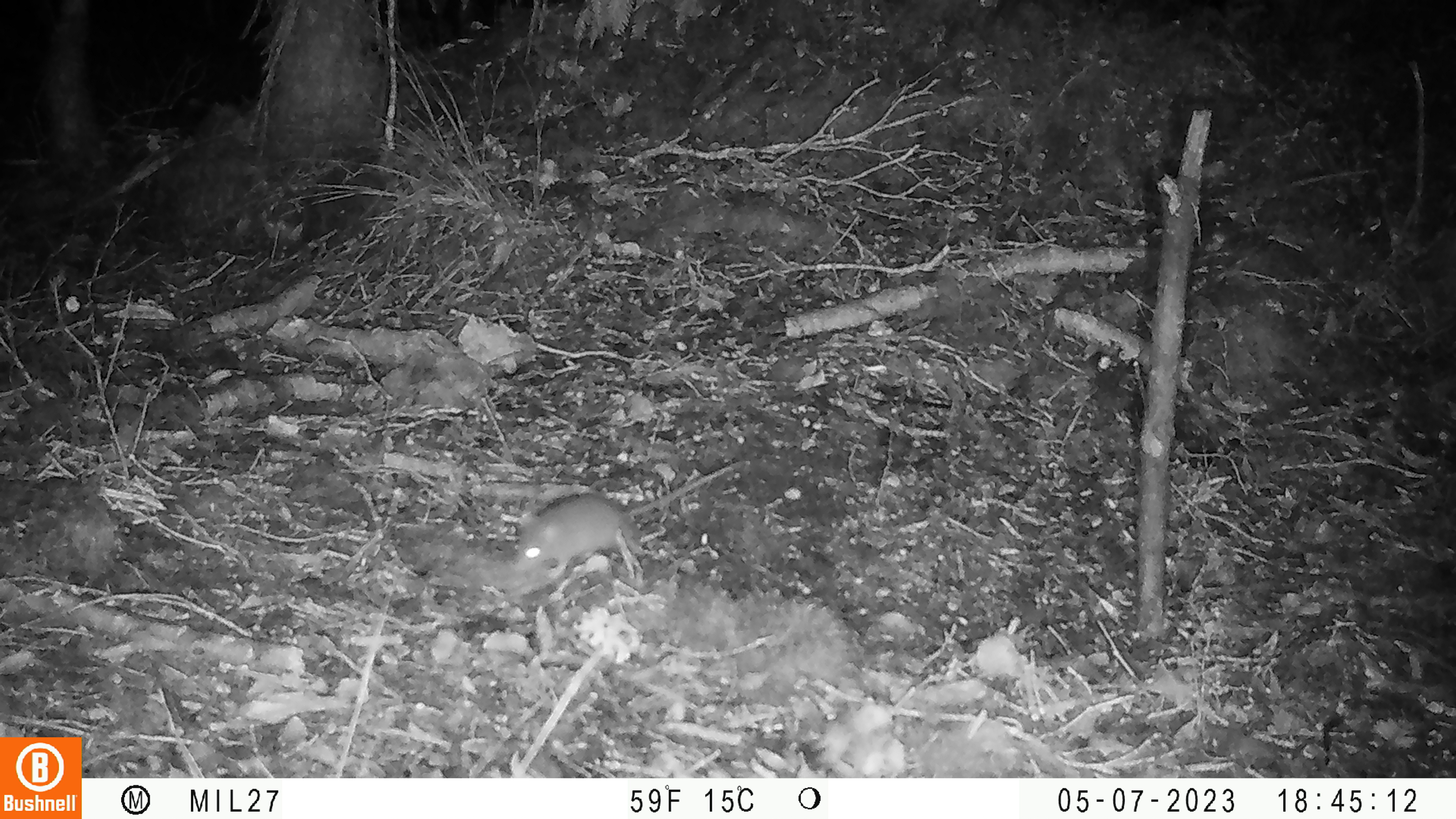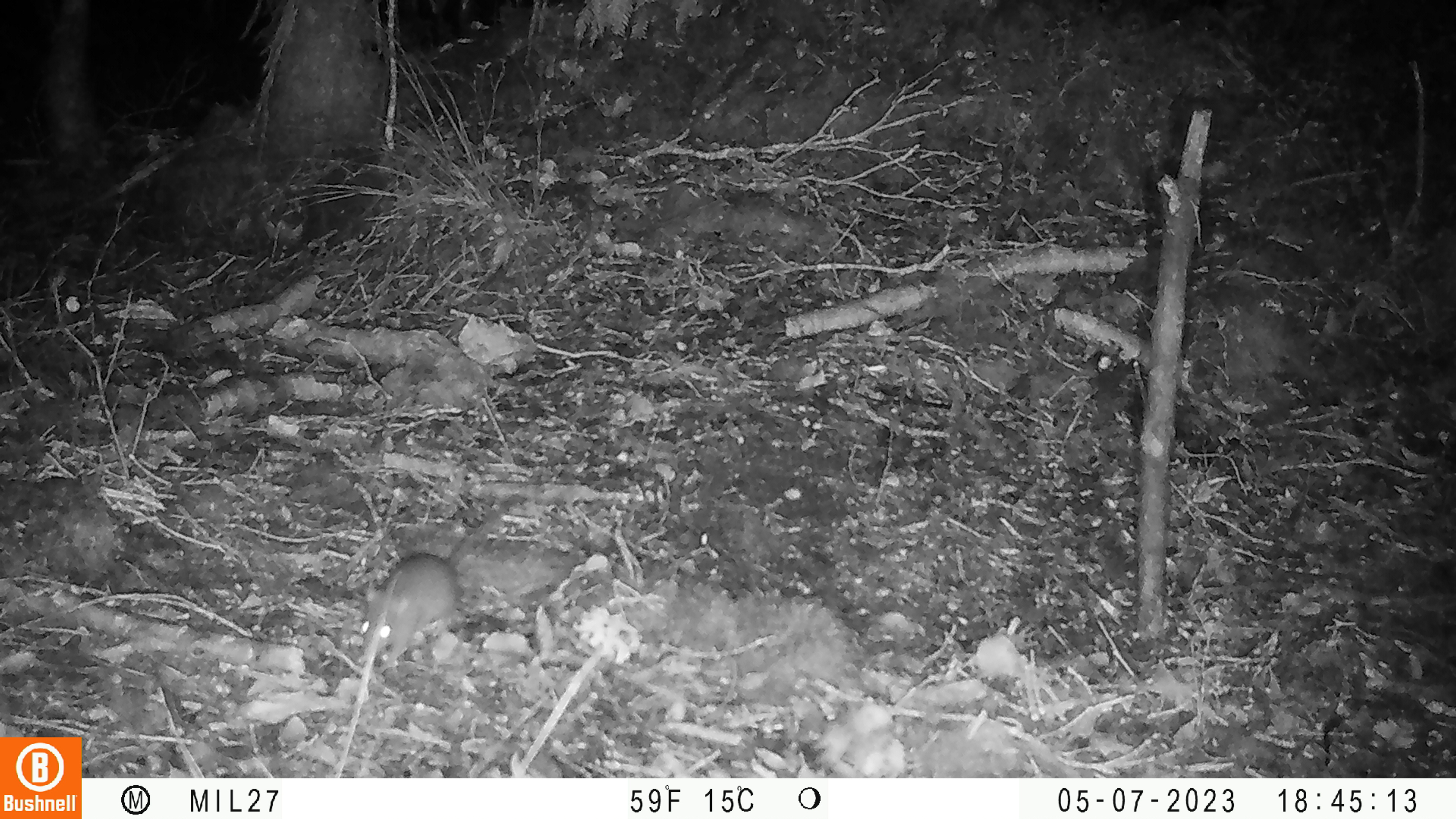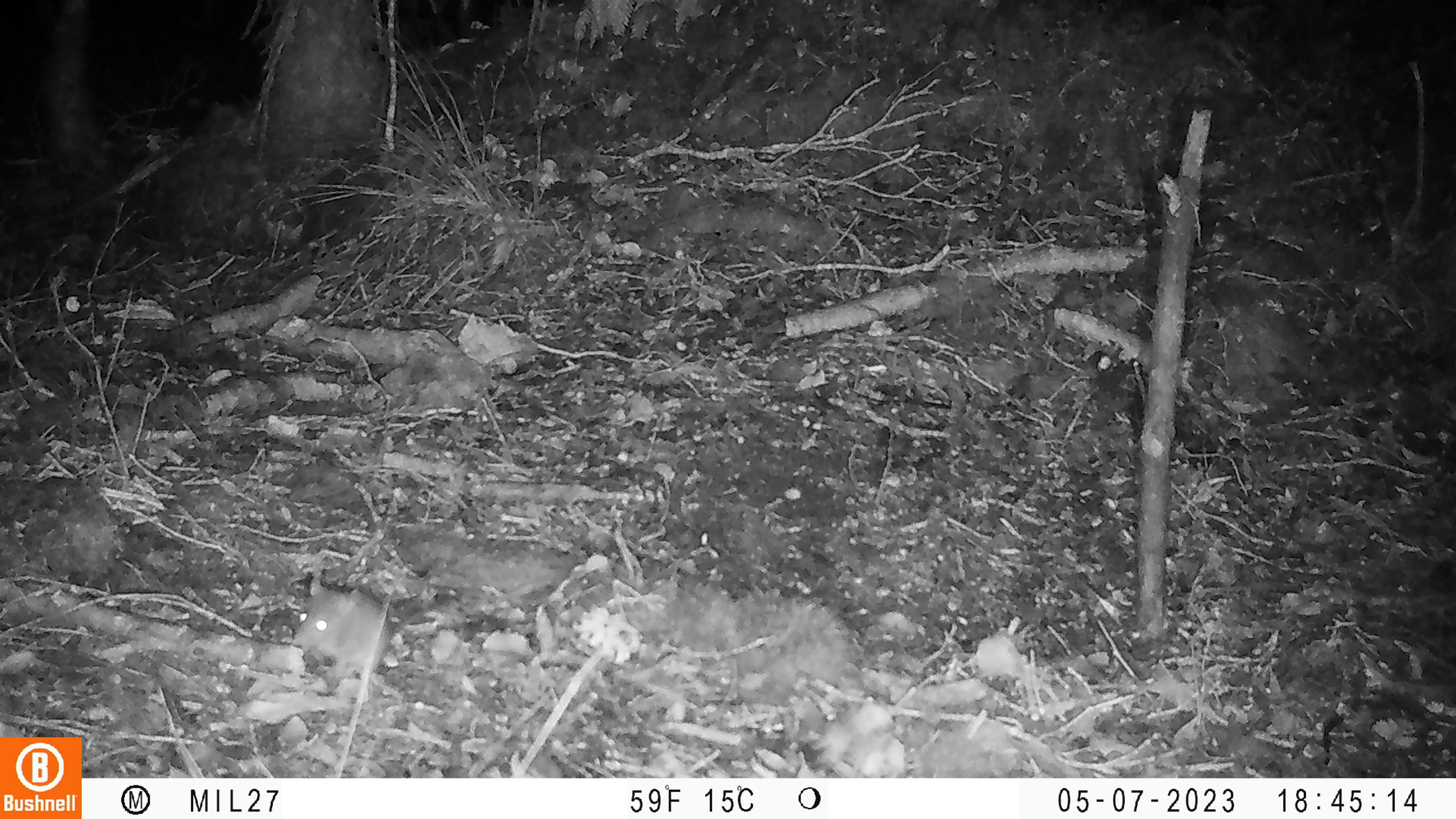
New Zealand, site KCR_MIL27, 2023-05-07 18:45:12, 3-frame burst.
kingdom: Animalia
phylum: Chordata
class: Mammalia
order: Rodentia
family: Muridae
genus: Mus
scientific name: Mus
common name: mouse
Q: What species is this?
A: Mouse (Mus).